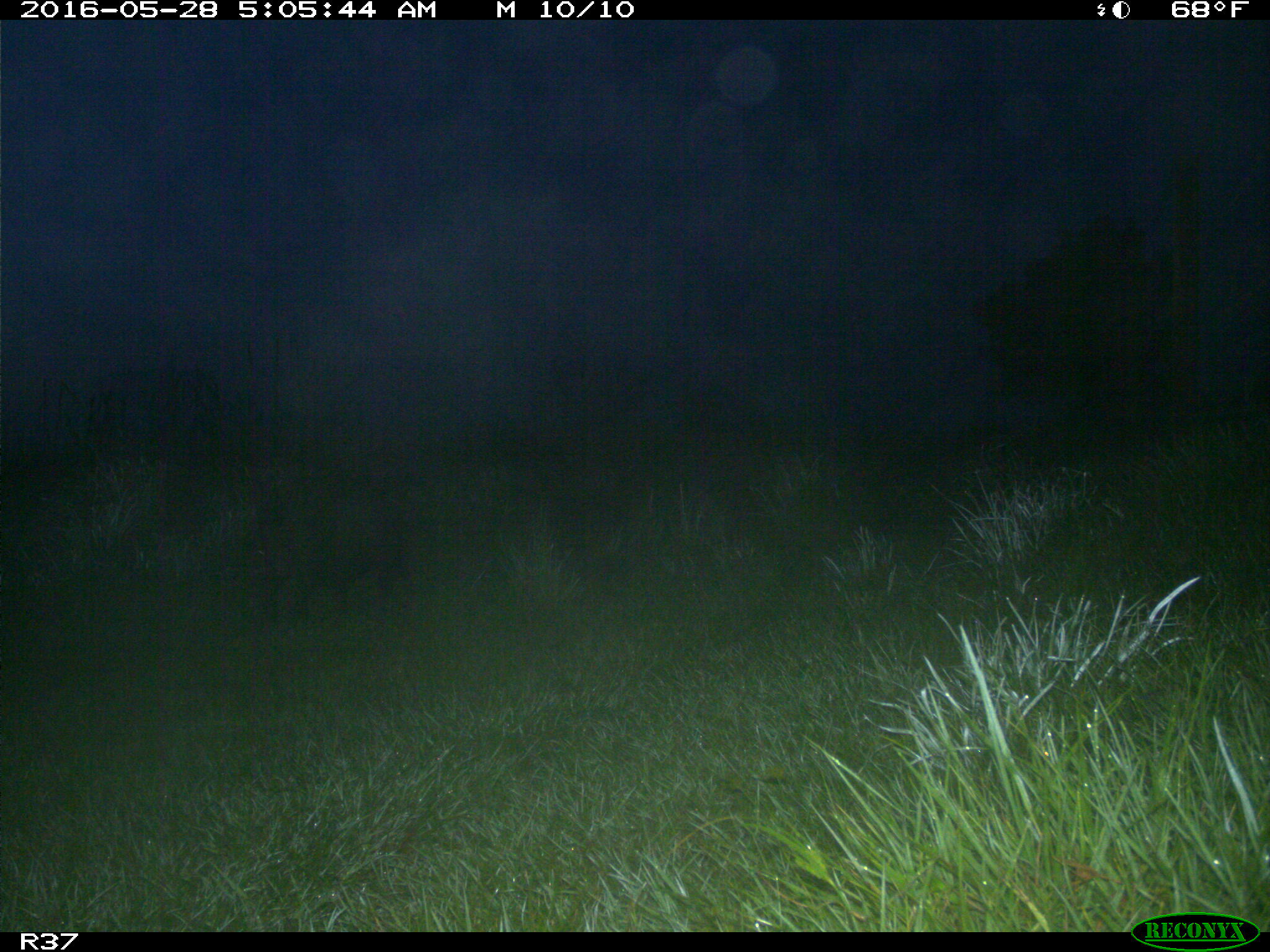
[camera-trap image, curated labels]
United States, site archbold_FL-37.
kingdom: Animalia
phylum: Chordata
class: Mammalia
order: Artiodactyla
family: Suidae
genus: Sus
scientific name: Sus scrofa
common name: wild boar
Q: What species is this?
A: Sus scrofa (wild boar).